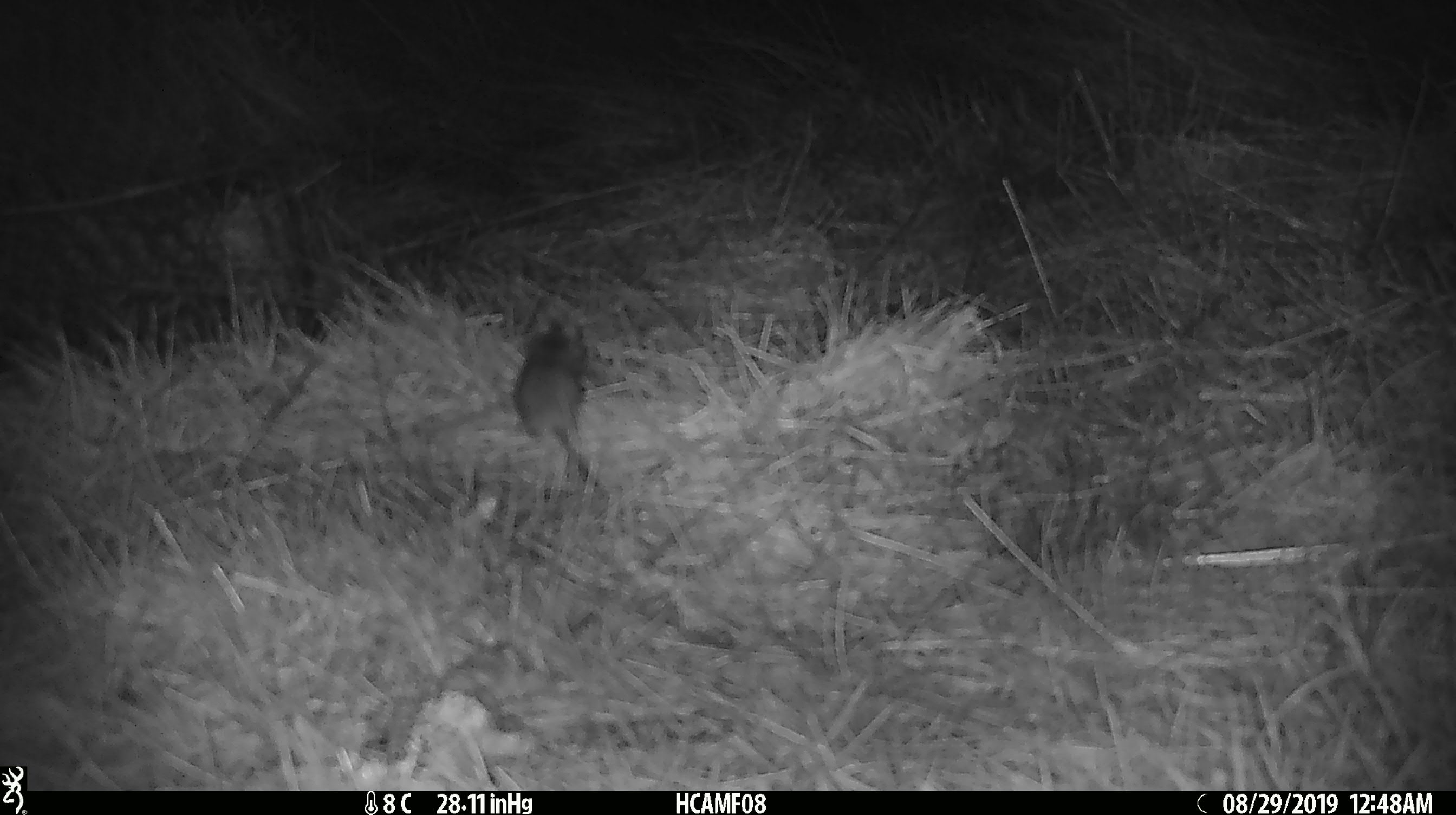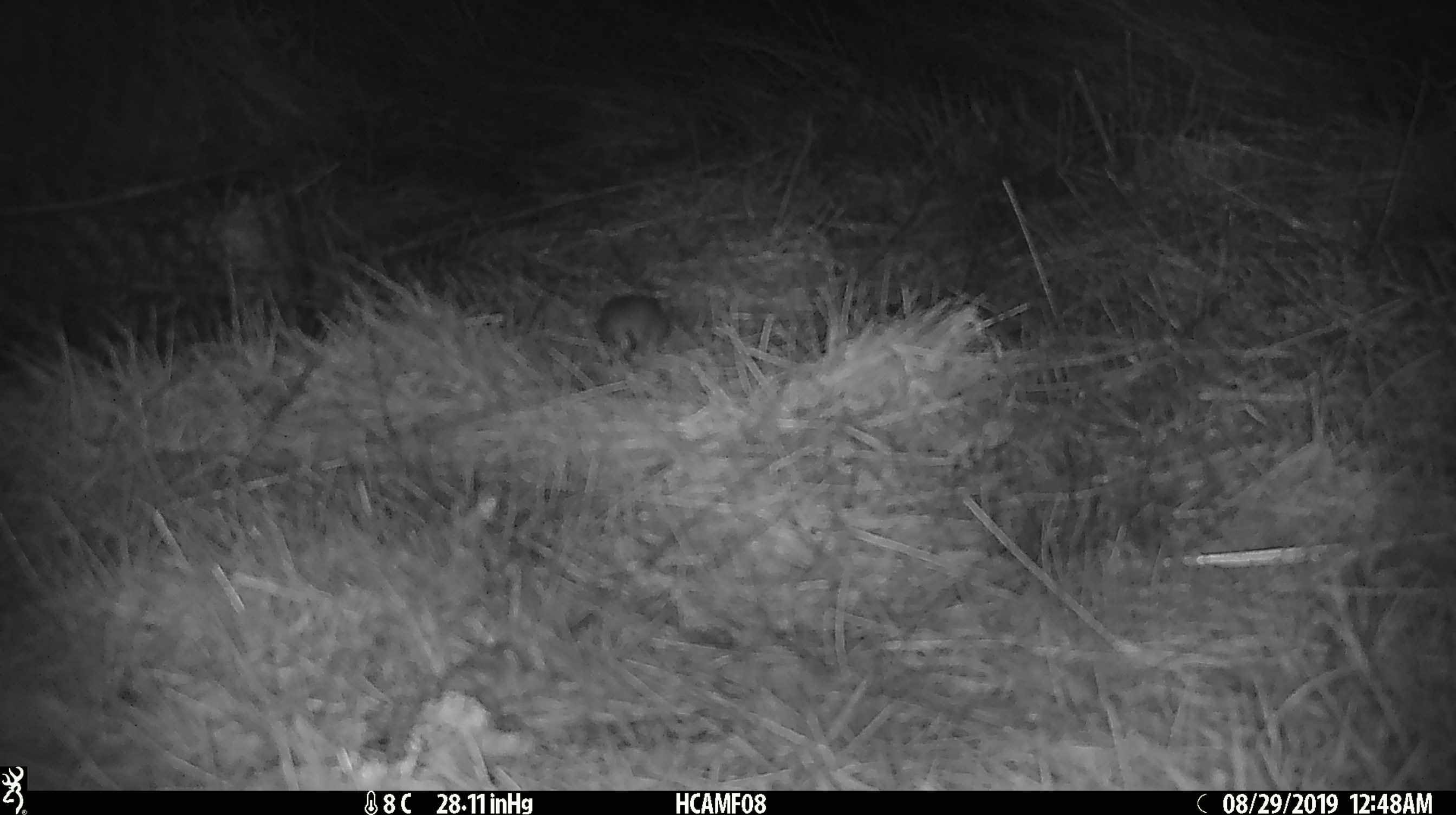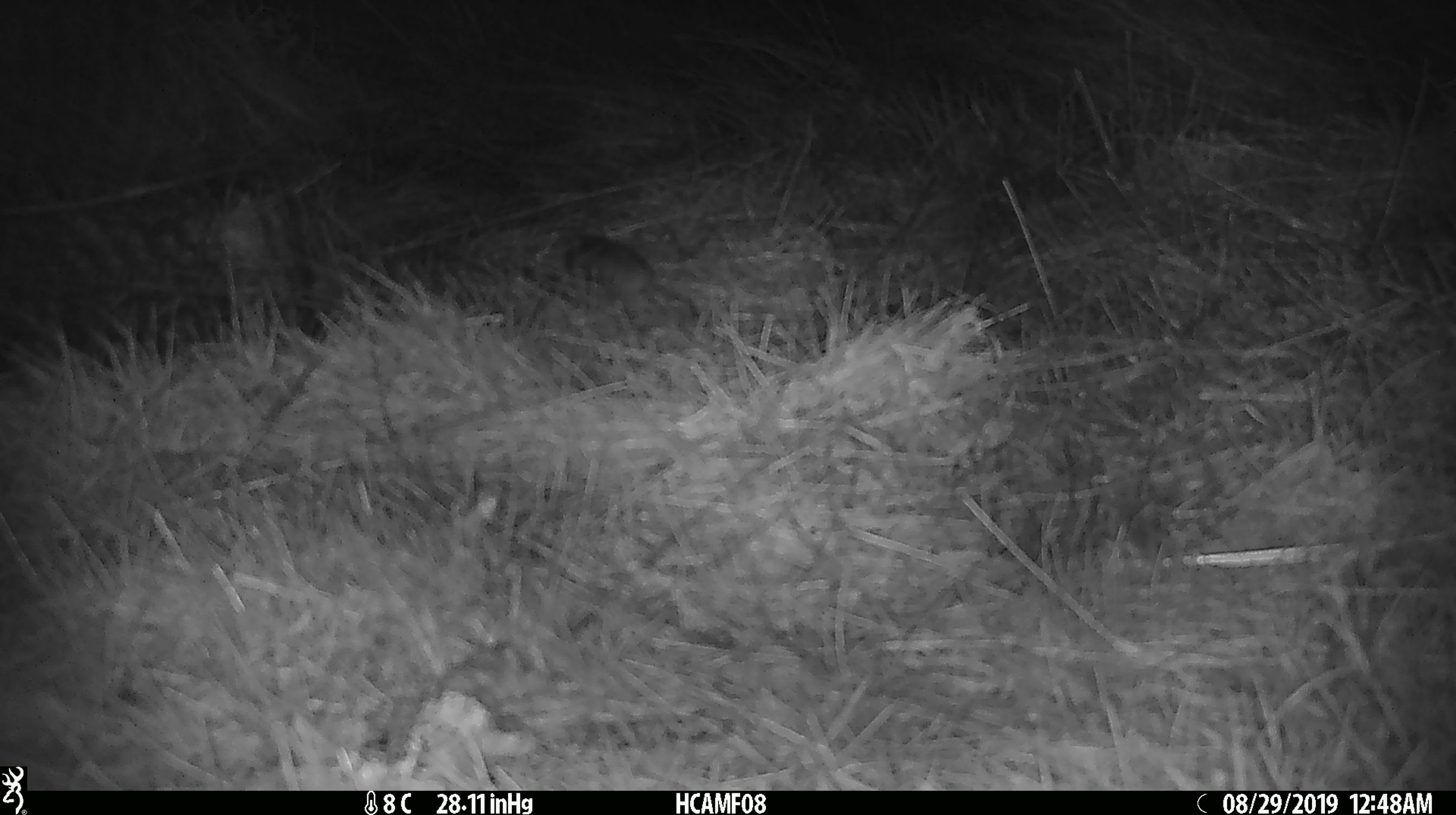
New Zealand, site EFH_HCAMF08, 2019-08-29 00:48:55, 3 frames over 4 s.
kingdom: Animalia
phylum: Chordata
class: Mammalia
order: Rodentia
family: Muridae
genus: Mus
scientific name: Mus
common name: mouse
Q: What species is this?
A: Mouse (Mus).